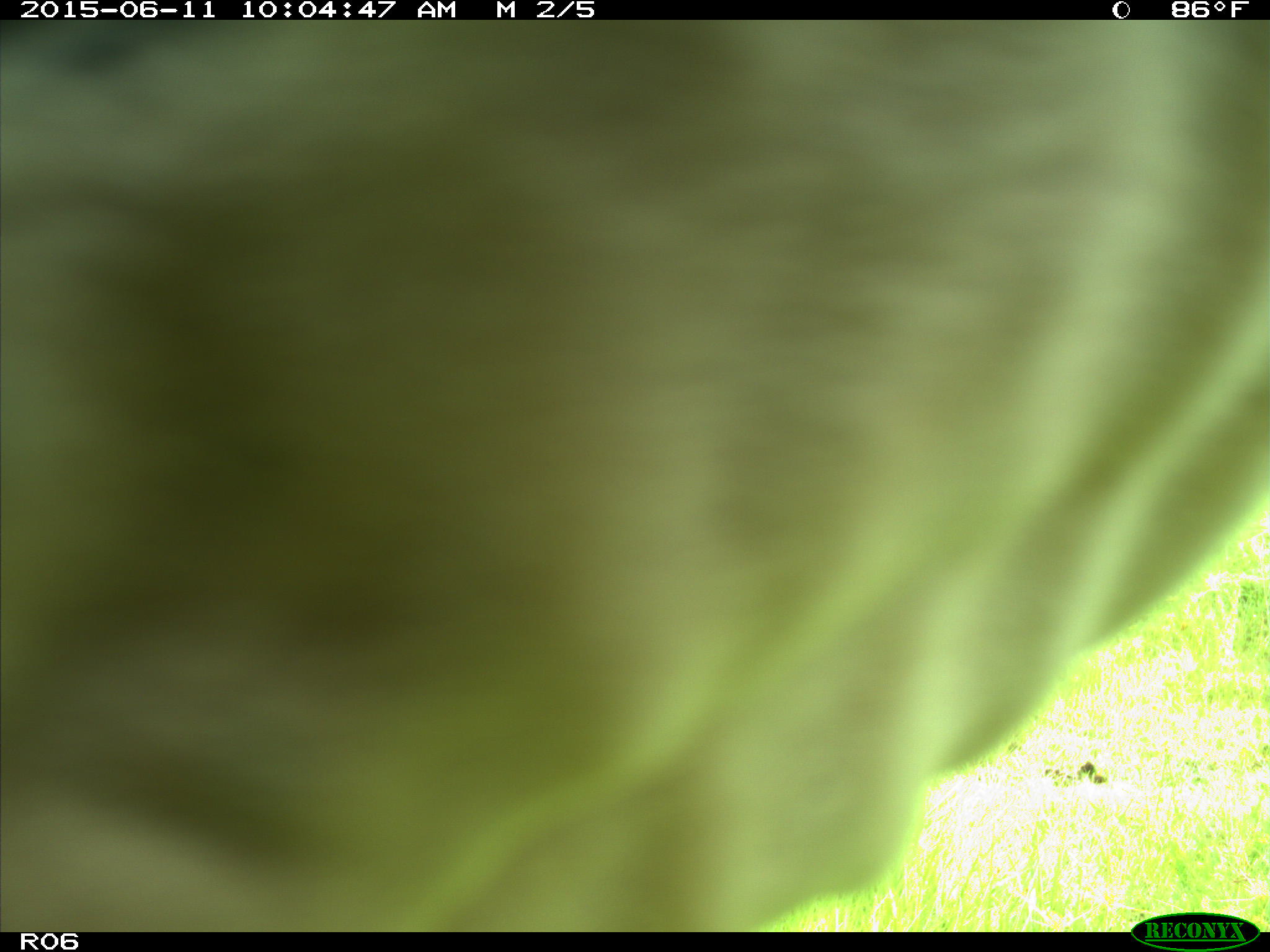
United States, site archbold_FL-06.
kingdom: Animalia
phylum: Chordata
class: Mammalia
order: Artiodactyla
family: Bovidae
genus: Bos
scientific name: Bos taurus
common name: domestic cow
Bos taurus (domestic cow).